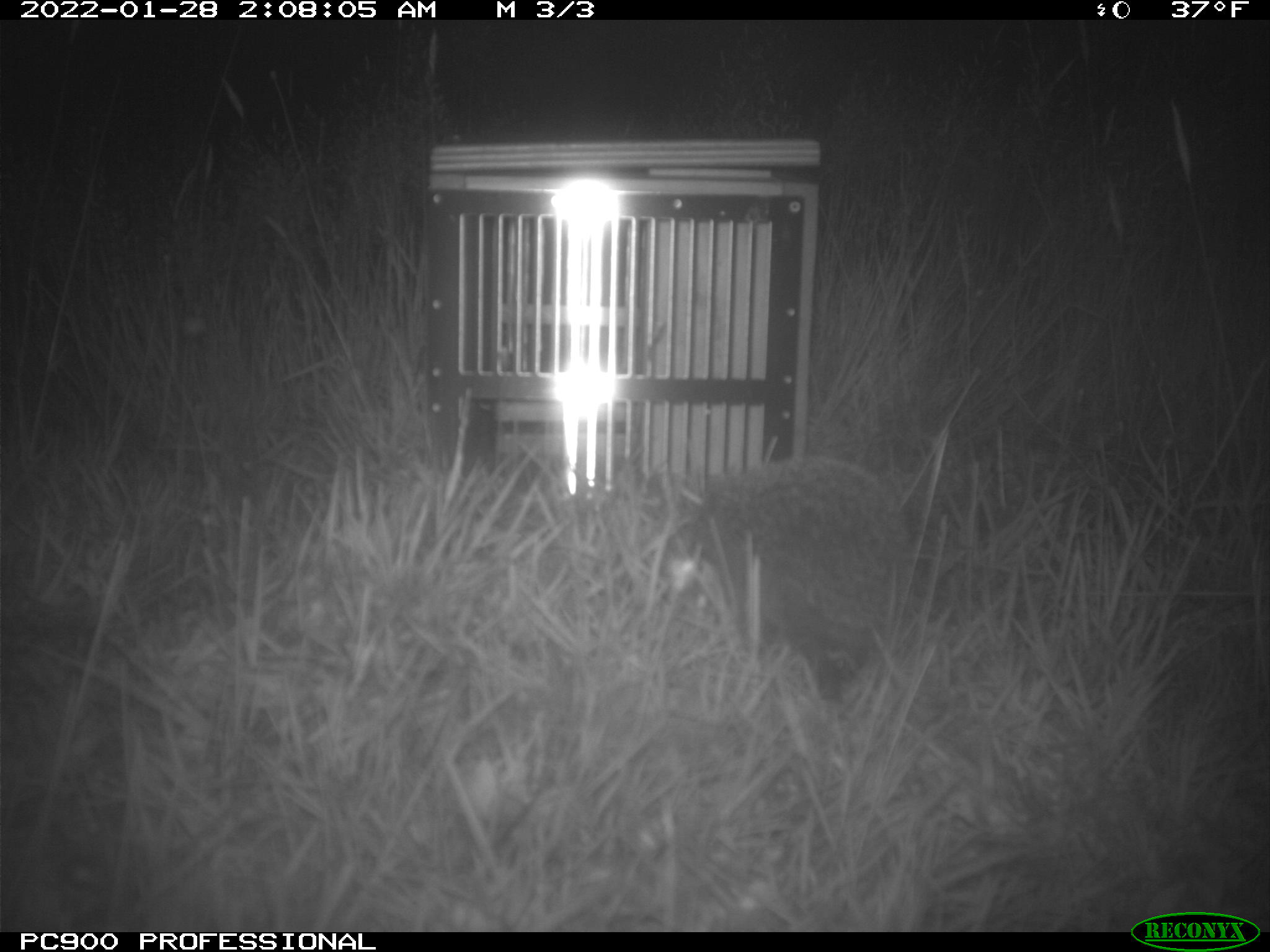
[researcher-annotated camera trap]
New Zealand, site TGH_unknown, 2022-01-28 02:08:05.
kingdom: Animalia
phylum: Chordata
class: Mammalia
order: Eulipotyphla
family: Erinaceidae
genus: Erinaceus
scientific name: Erinaceus europaeus europaeus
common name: european hedgehog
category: hedgehog